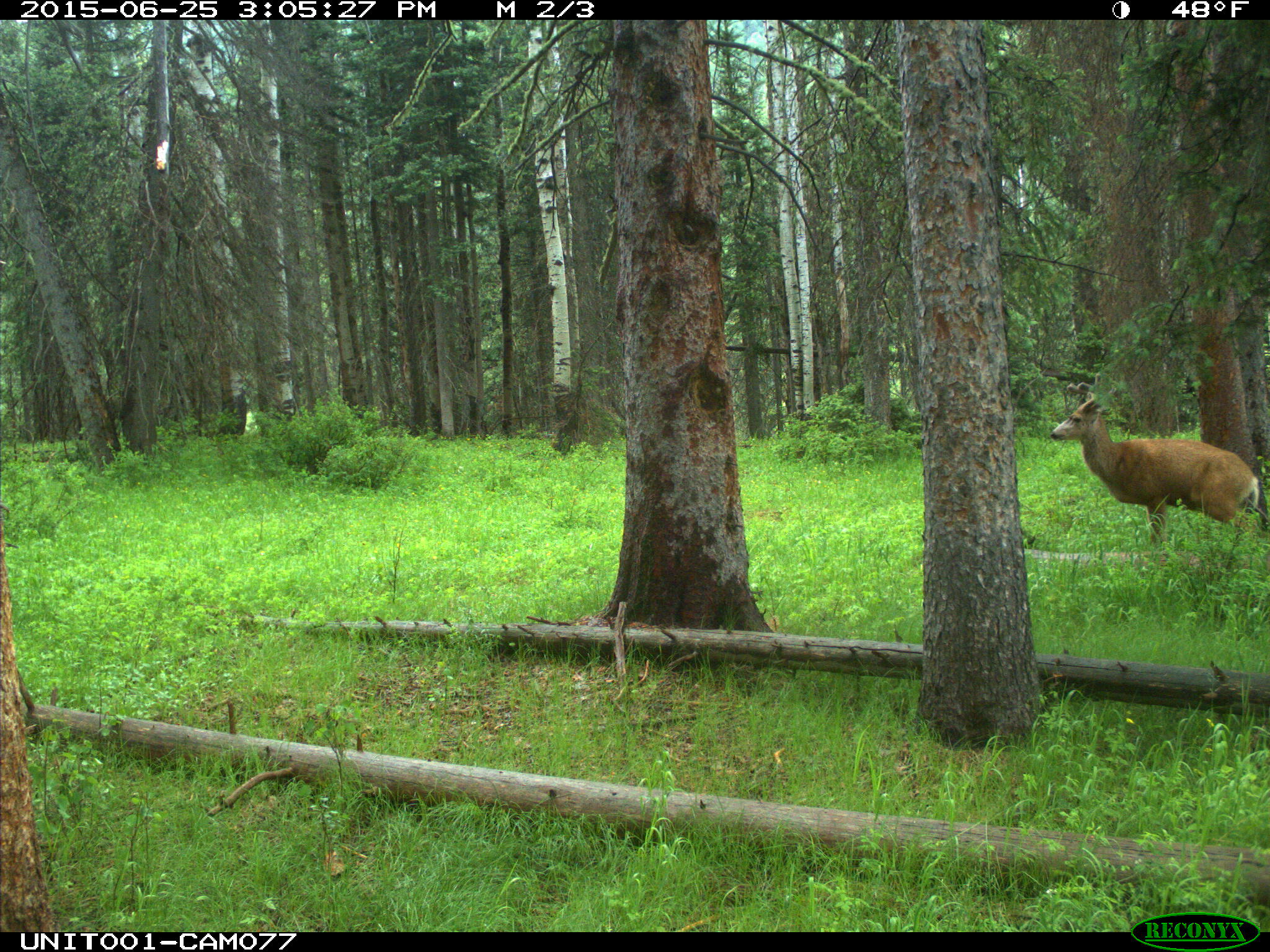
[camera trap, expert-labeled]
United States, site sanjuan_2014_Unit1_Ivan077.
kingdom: Animalia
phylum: Chordata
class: Mammalia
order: Artiodactyla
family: Cervidae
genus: Odocoileus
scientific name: Odocoileus hemionus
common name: mule deer